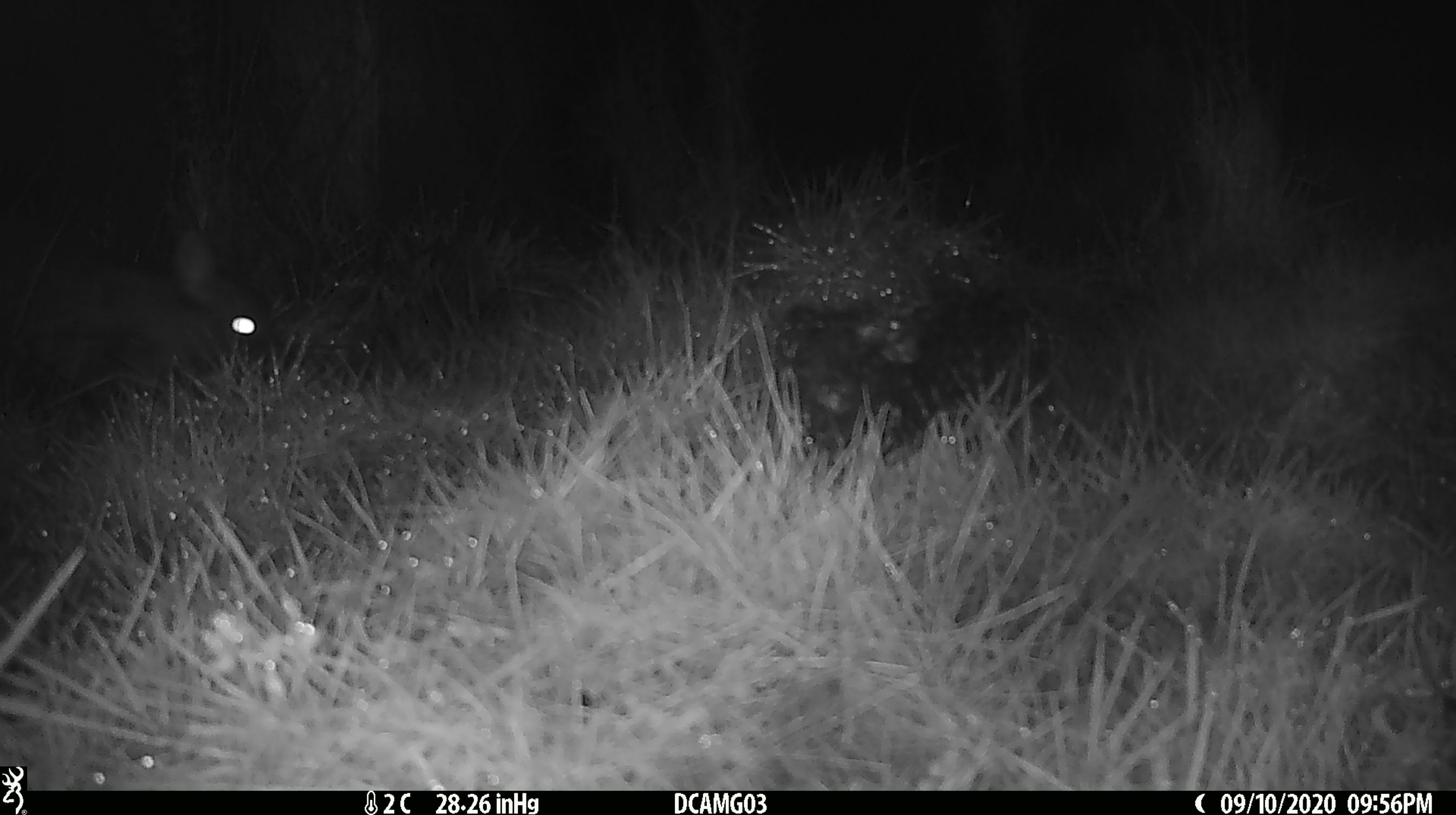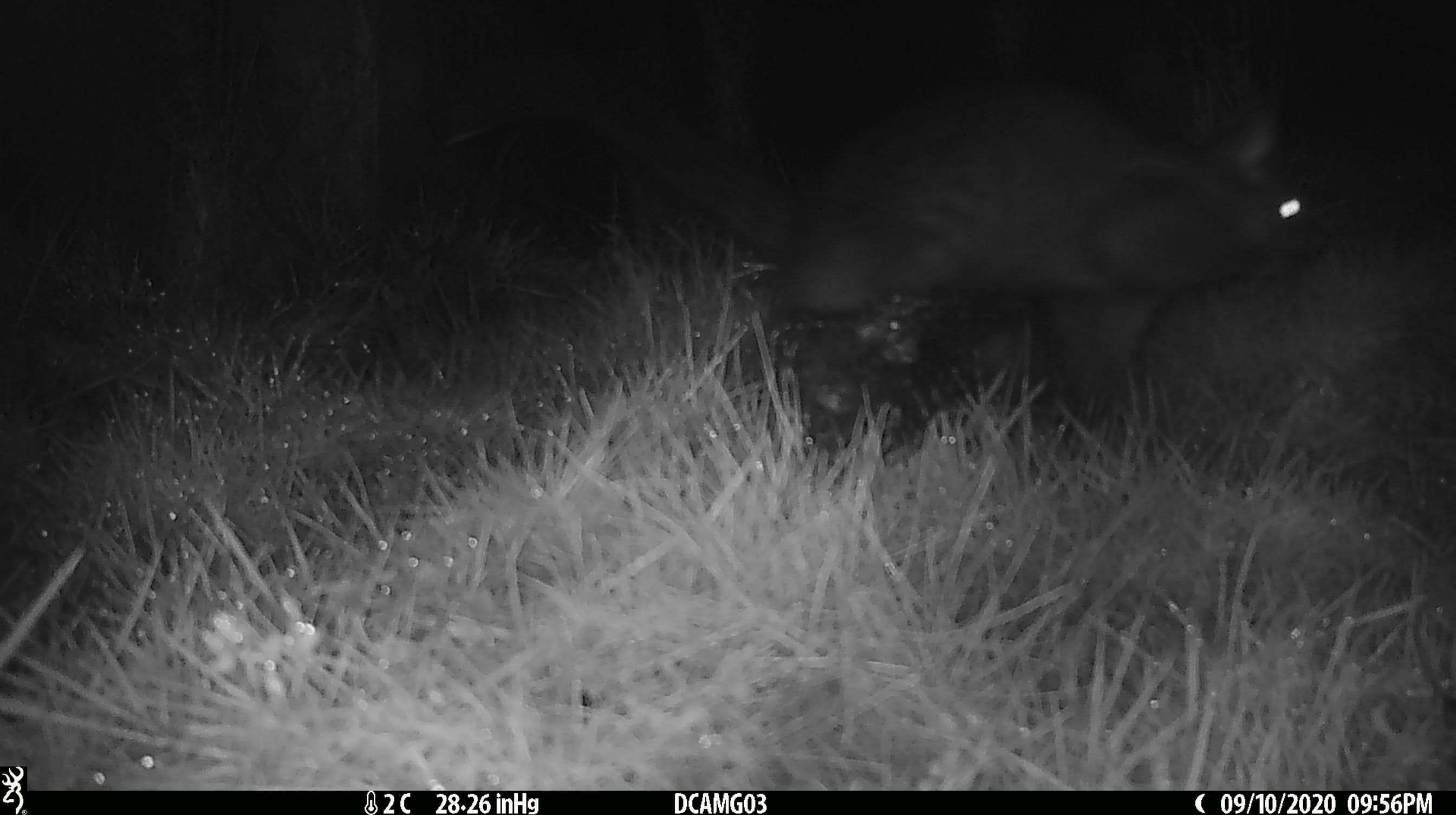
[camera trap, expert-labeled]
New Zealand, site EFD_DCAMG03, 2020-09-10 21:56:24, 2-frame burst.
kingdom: Animalia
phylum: Chordata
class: Mammalia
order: Diprotodontia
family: Phalangeridae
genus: Trichosurus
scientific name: Trichosurus vulpecula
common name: common brushtail possum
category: possum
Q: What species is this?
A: Possum (common brushtail possum) (Trichosurus vulpecula).